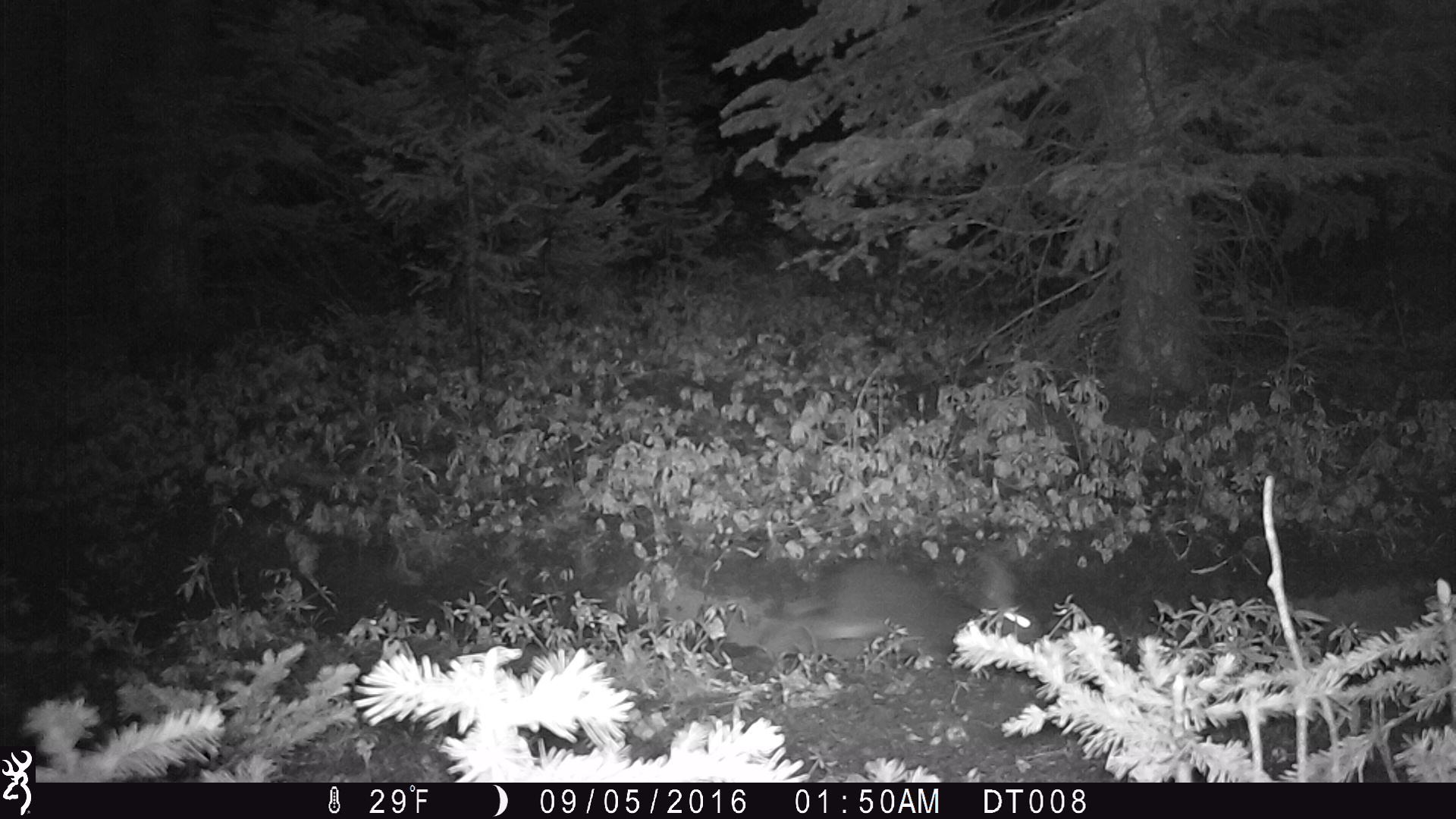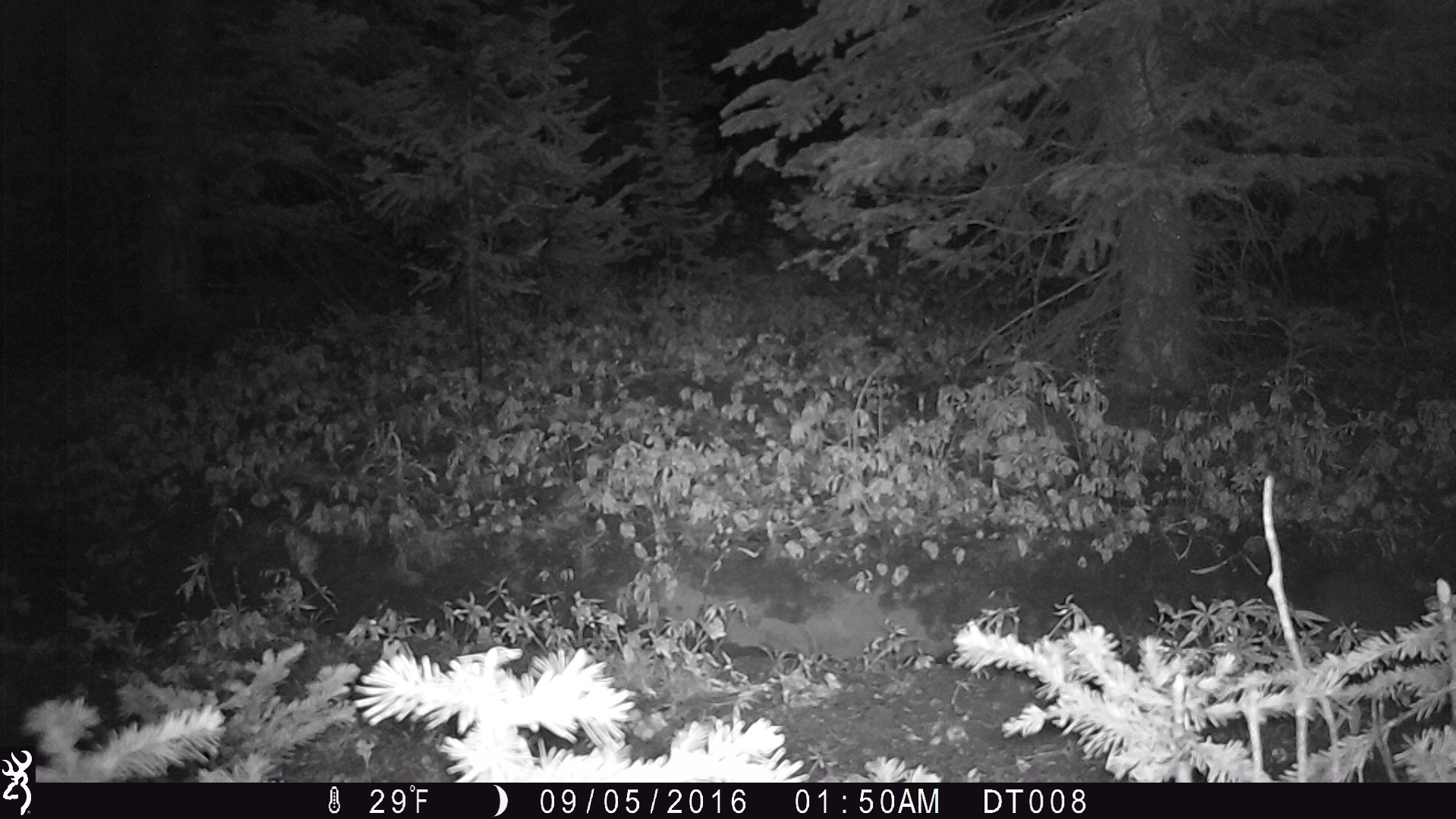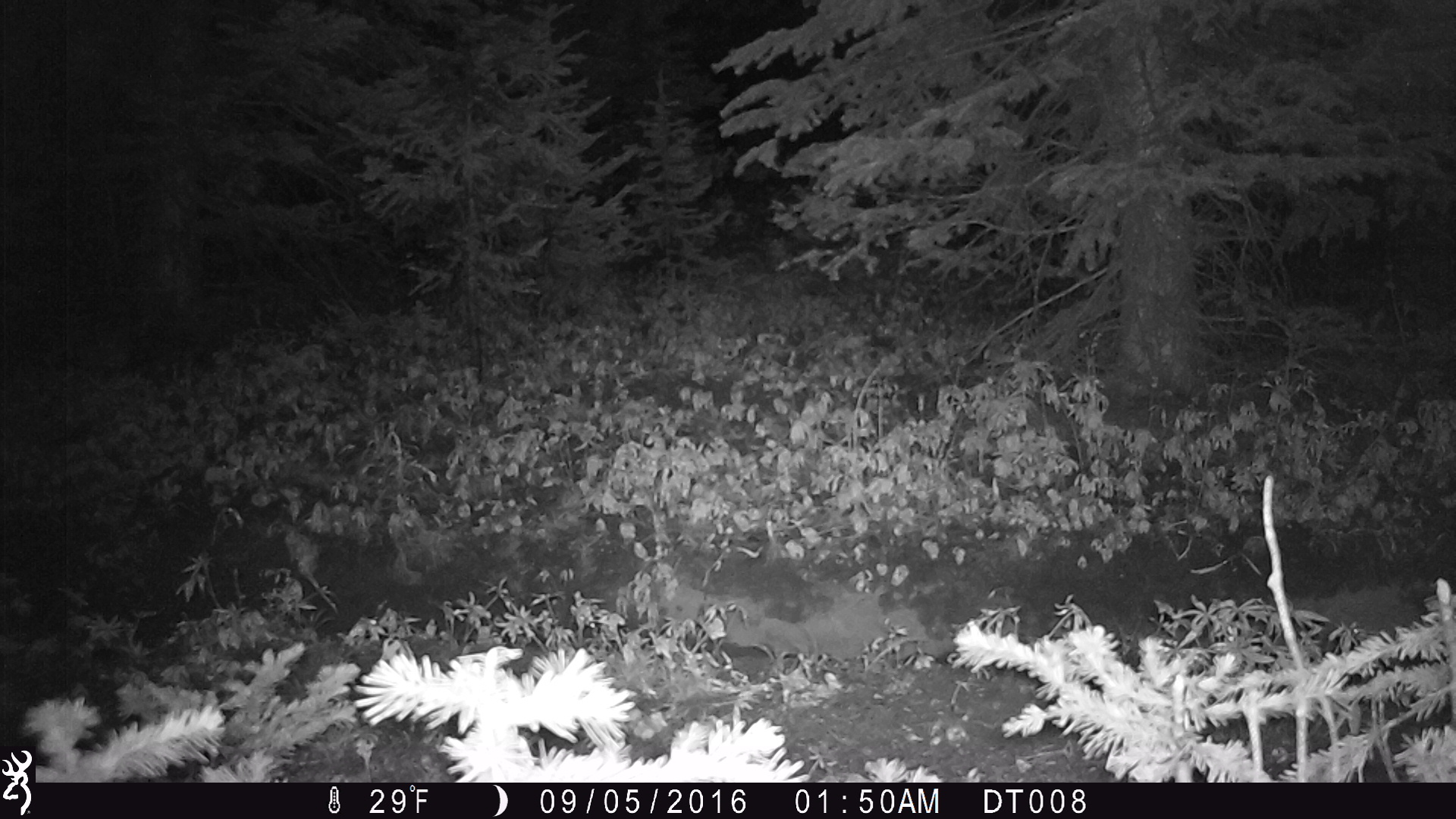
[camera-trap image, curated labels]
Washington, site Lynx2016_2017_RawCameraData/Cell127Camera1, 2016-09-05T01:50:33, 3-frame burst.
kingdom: Animalia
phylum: Chordata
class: Mammalia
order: Lagomorpha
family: Leporidae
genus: Lepus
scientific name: Lepus americanus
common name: snowshoe hare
Lepus americanus (snowshoe hare). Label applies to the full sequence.